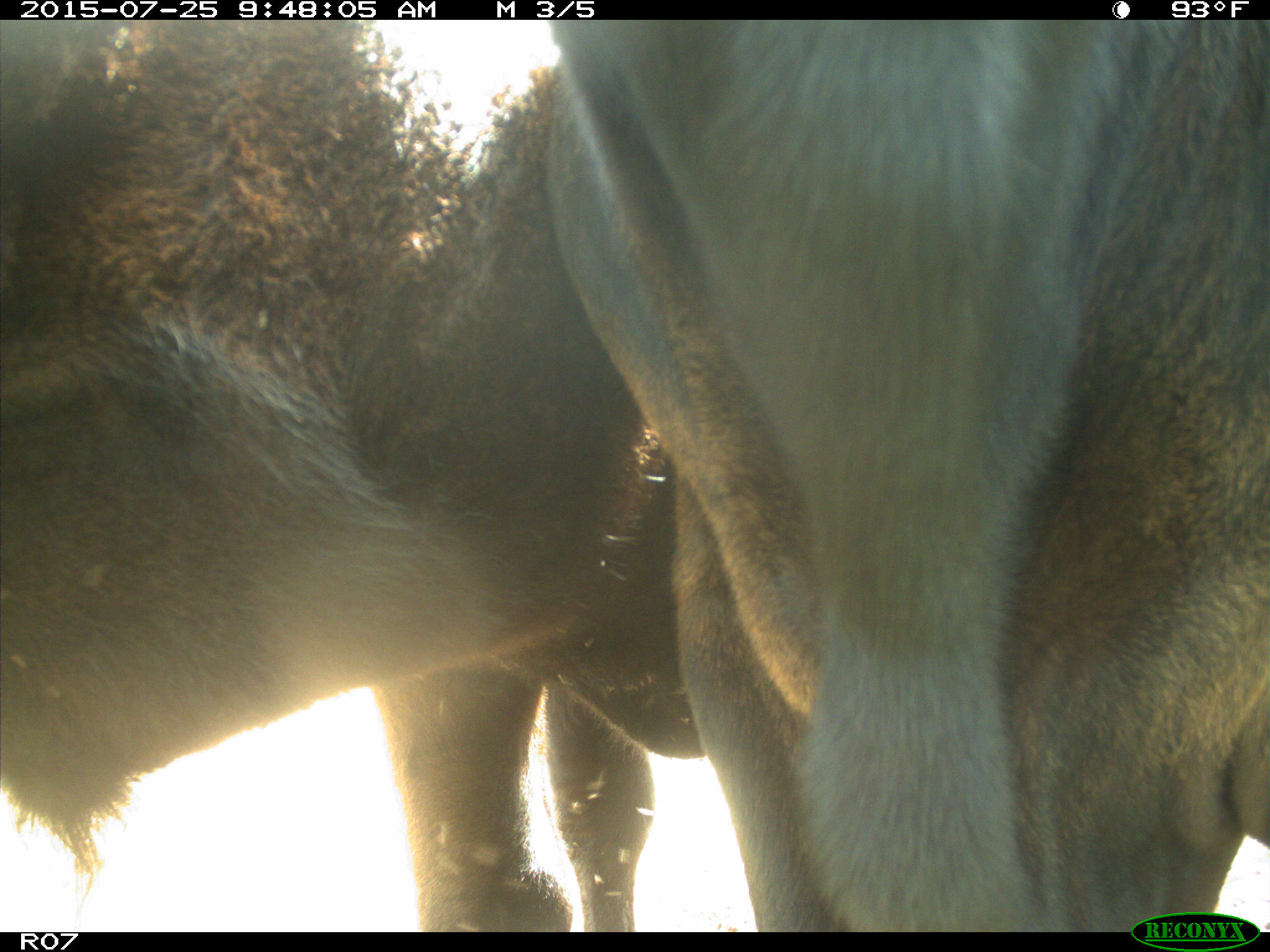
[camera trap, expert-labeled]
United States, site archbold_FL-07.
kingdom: Animalia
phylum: Chordata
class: Mammalia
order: Artiodactyla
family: Bovidae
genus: Bos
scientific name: Bos taurus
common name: domestic cow